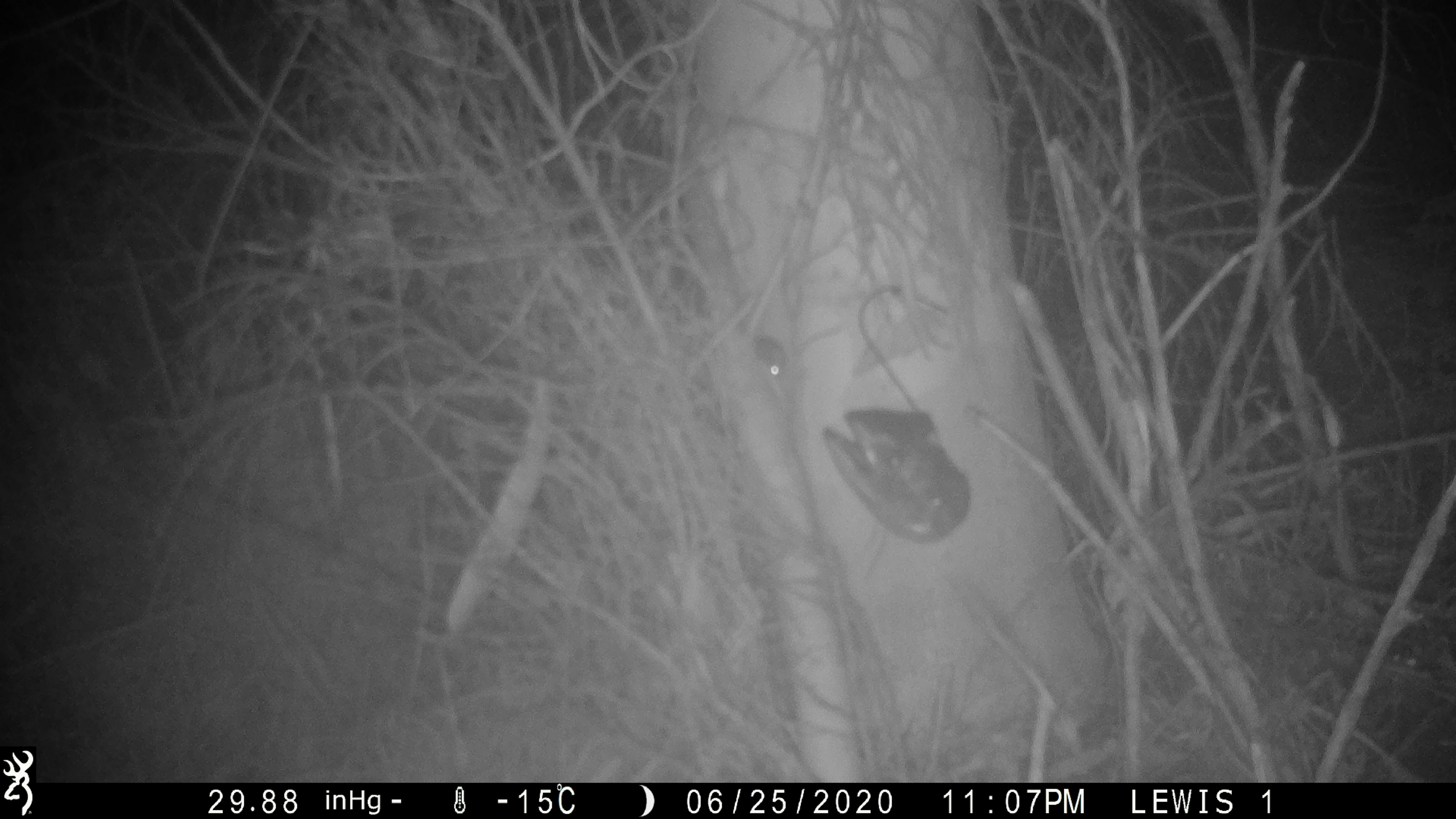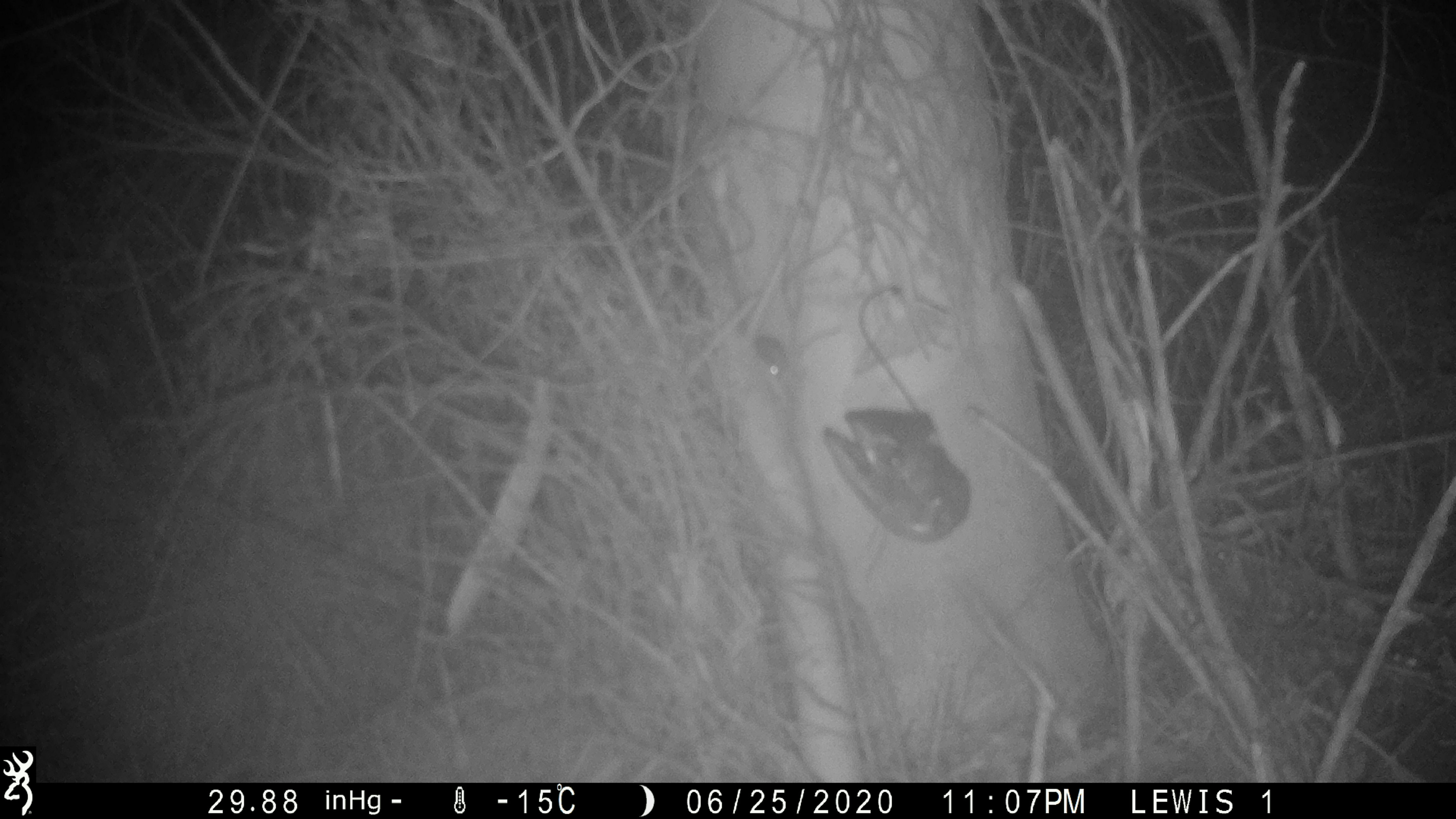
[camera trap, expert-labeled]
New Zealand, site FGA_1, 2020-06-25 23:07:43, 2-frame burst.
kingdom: Animalia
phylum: Chordata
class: Mammalia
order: Rodentia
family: Muridae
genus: Mus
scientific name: Mus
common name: mouse